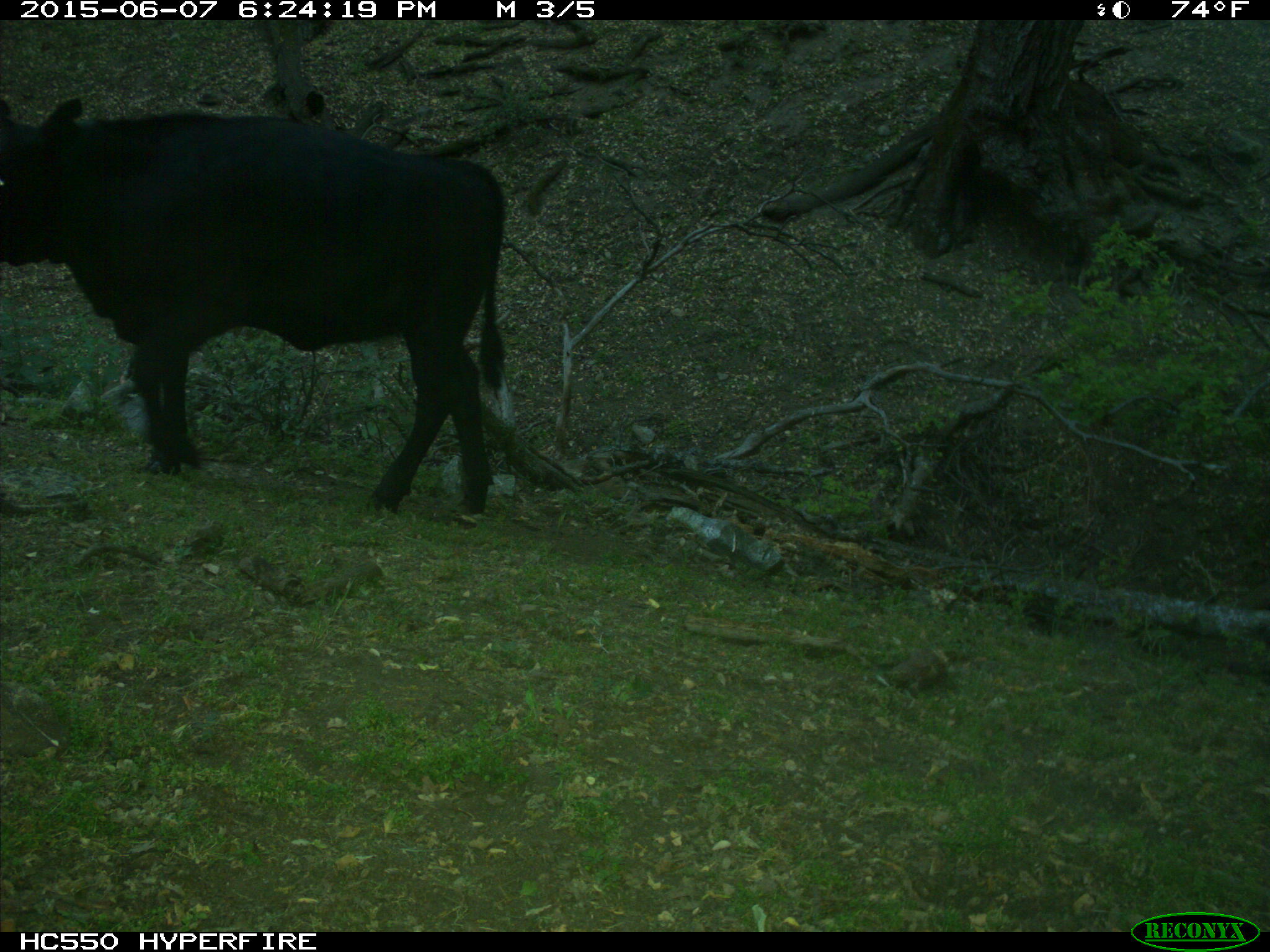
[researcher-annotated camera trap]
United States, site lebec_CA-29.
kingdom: Animalia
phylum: Chordata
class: Mammalia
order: Artiodactyla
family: Bovidae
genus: Bos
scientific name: Bos taurus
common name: domestic cow